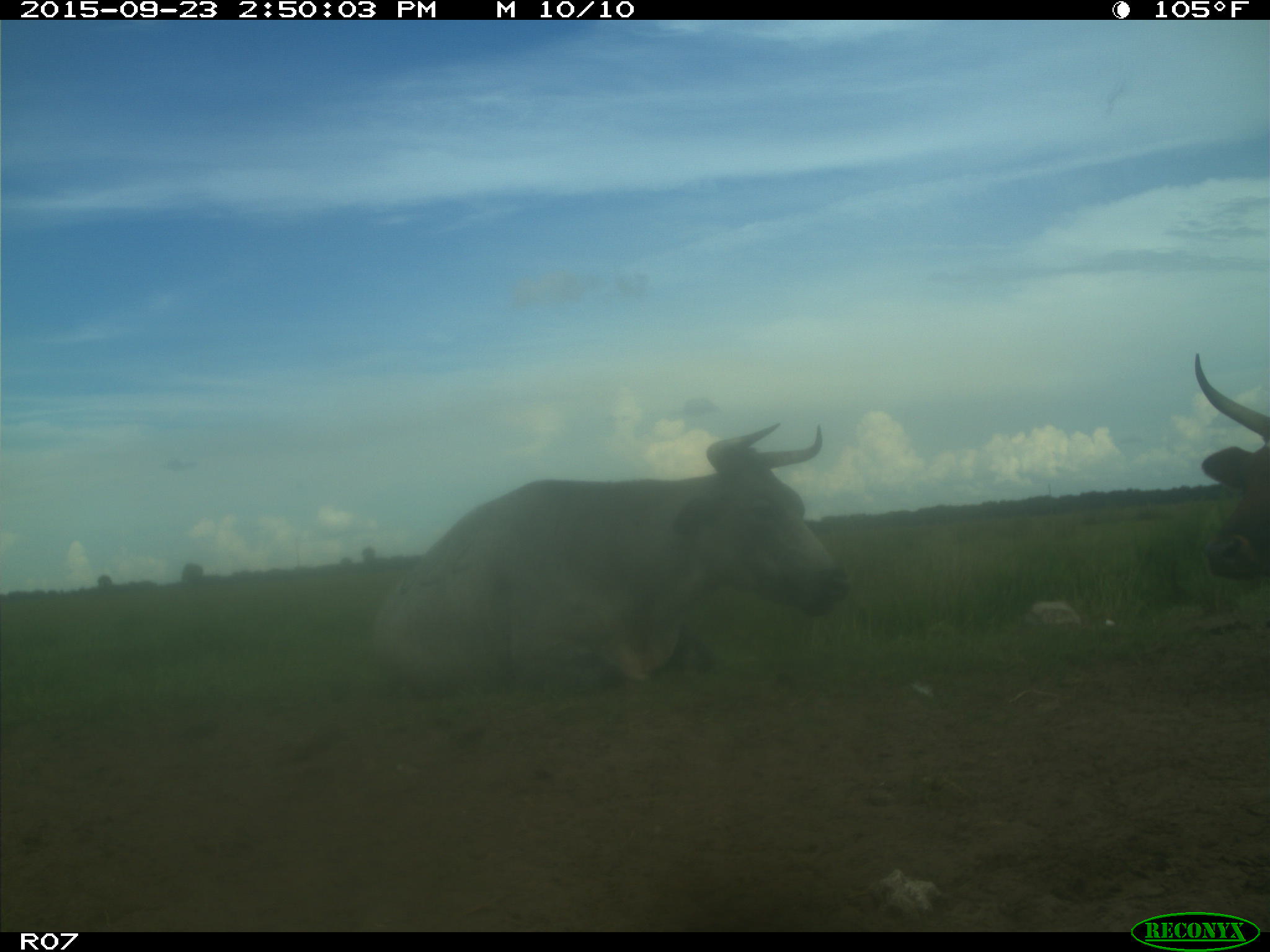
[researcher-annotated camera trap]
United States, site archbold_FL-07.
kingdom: Animalia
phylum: Chordata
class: Mammalia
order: Artiodactyla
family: Bovidae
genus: Bos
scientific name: Bos taurus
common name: domestic cow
Bos taurus (domestic cow).